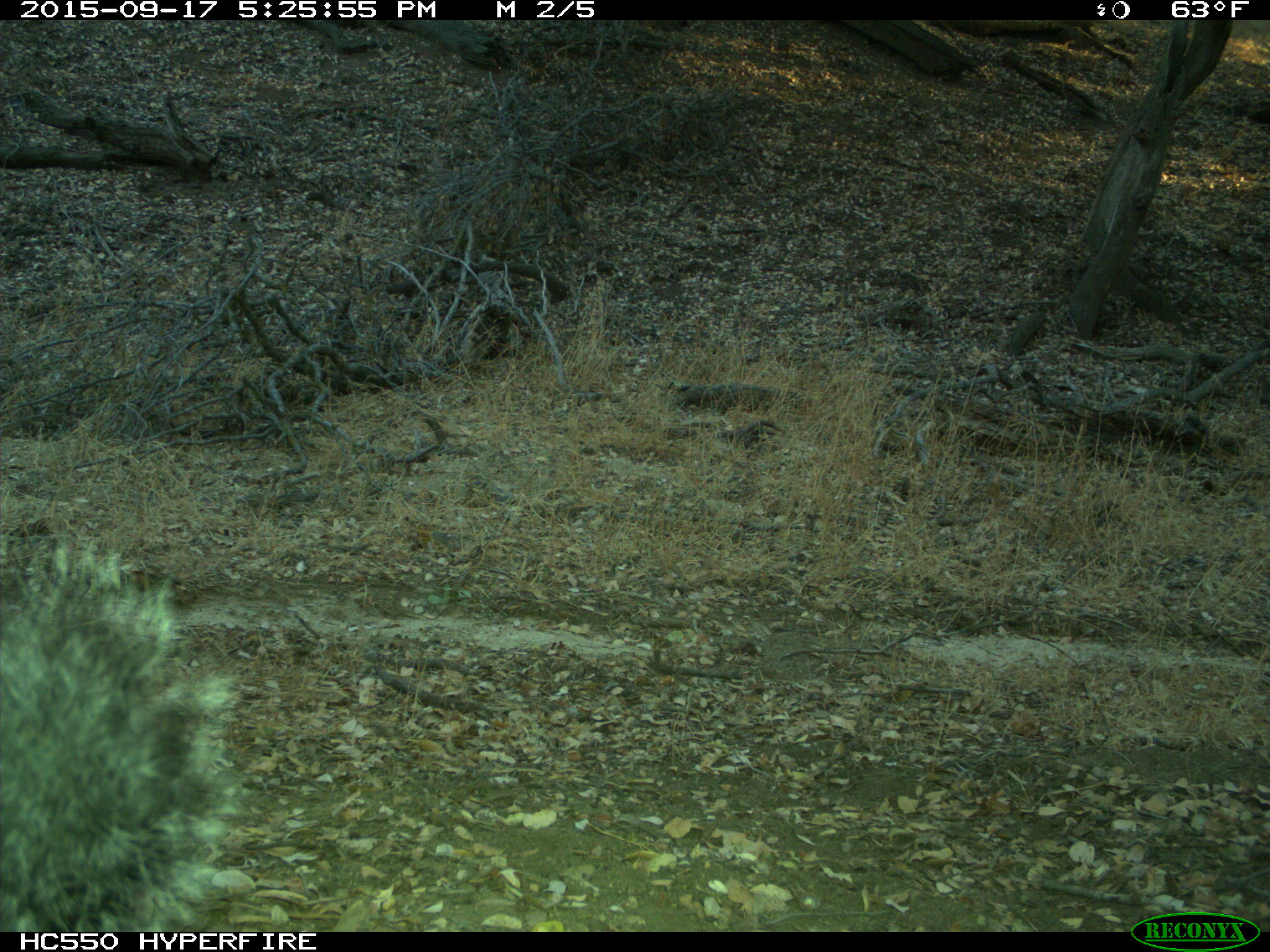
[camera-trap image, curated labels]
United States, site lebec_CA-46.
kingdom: Animalia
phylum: Chordata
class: Mammalia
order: Rodentia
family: Sciuridae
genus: Sciurus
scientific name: Sciurus carolinensis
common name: eastern gray squirrel